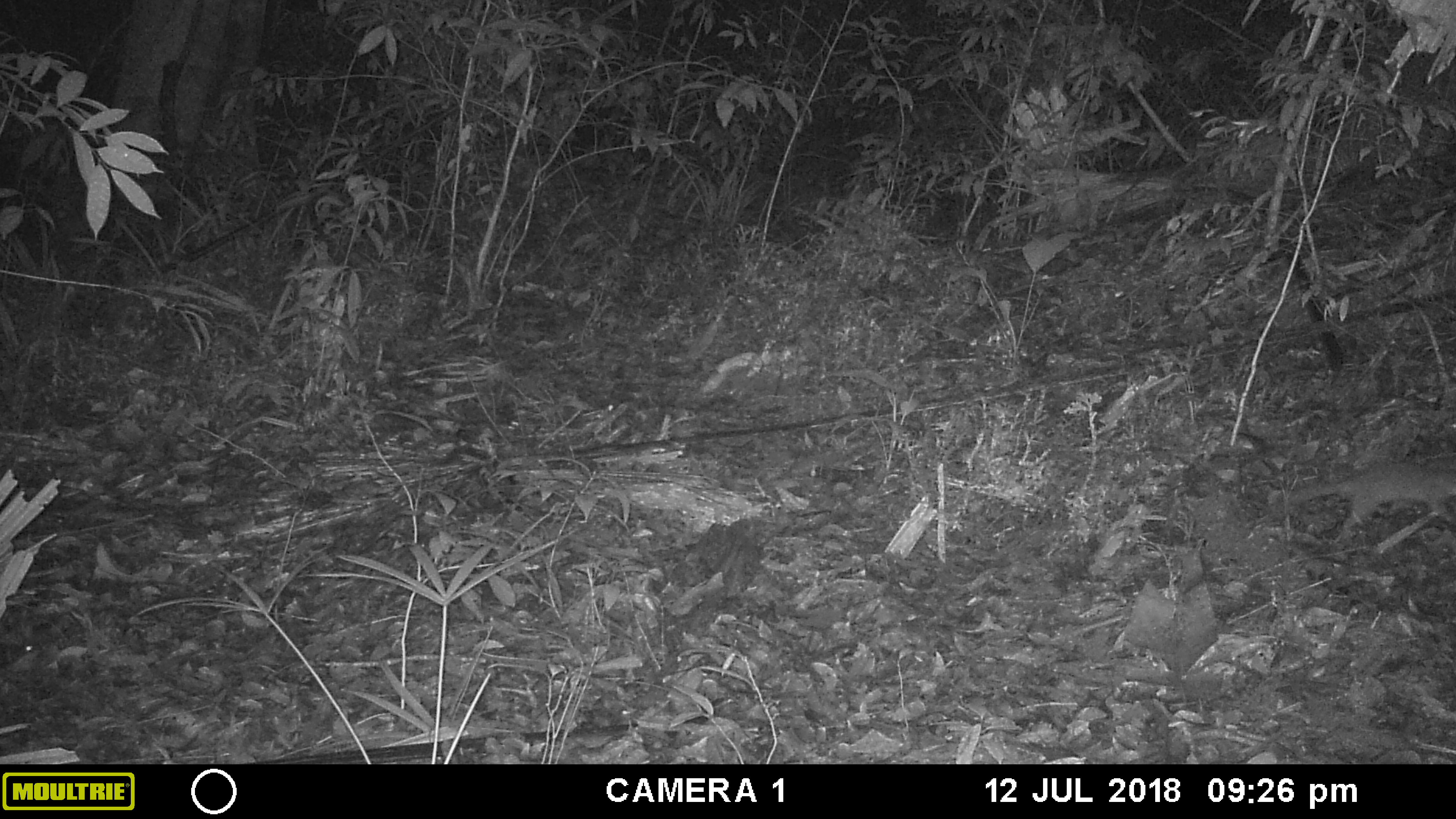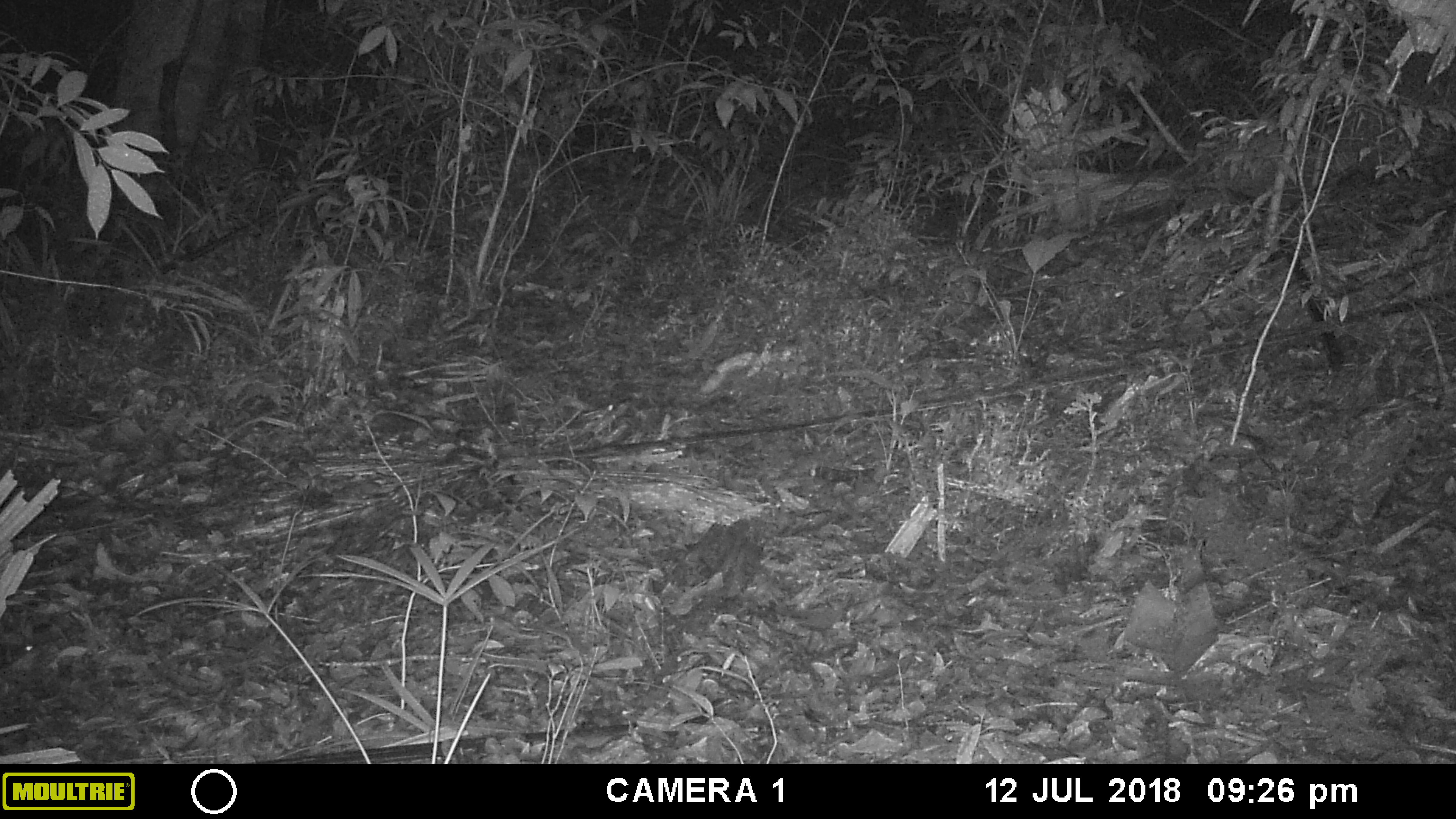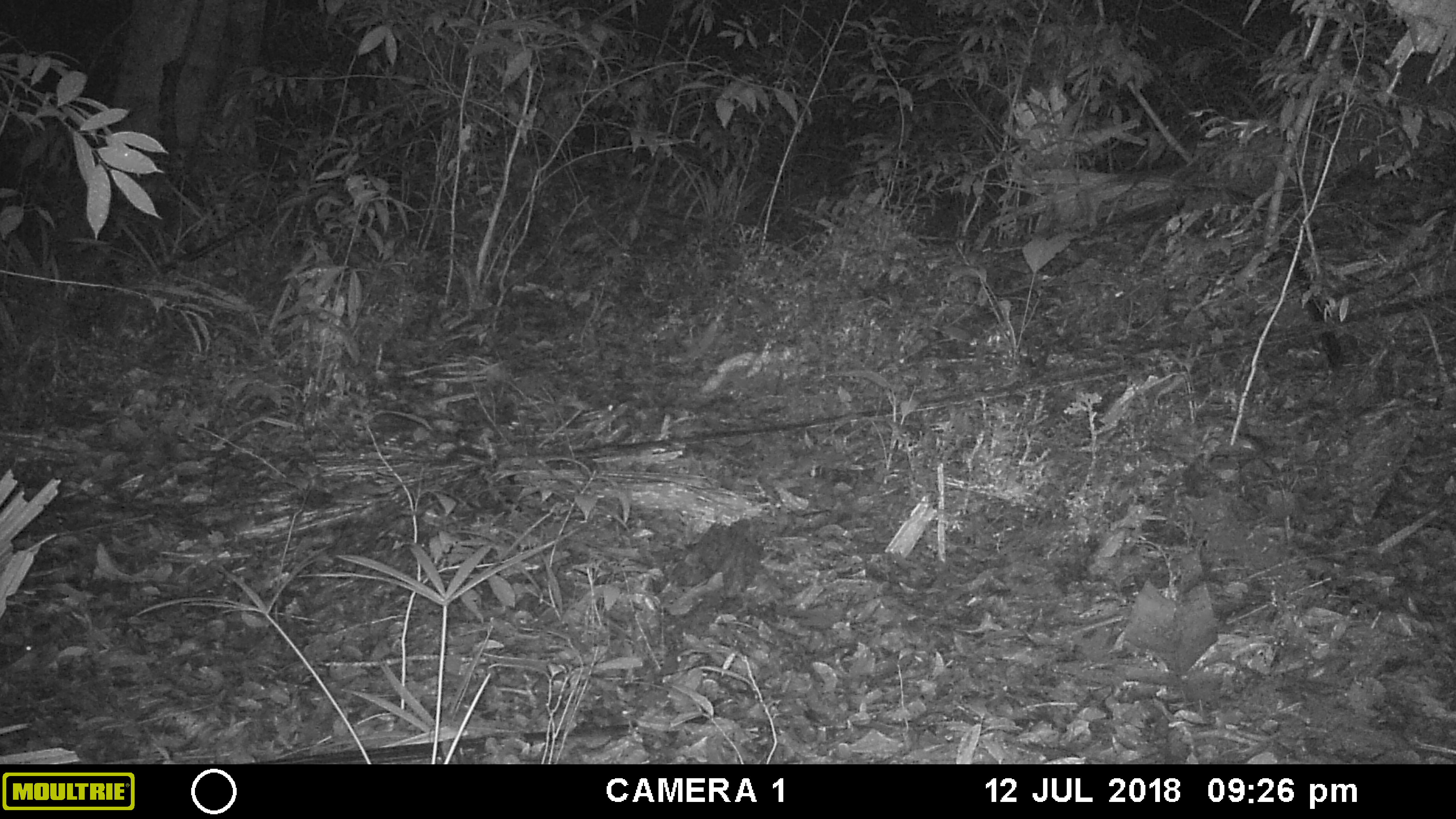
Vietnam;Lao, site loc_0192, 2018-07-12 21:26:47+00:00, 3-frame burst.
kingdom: Animalia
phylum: Chordata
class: Mammalia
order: Carnivora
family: Mustelidae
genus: Melogale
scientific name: Melogale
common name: ferret badger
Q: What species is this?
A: Ferret badger (Melogale).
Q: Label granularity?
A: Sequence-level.